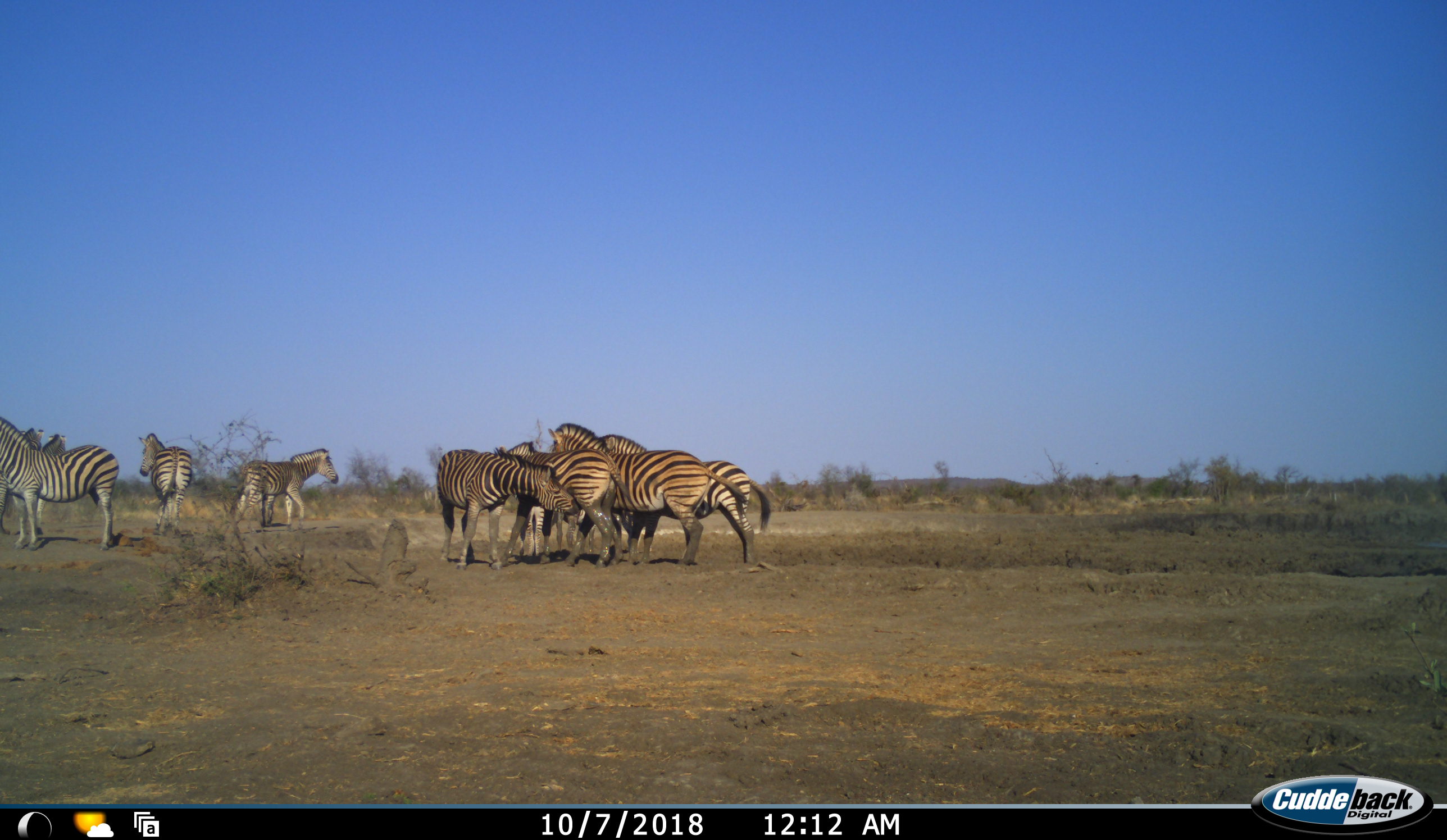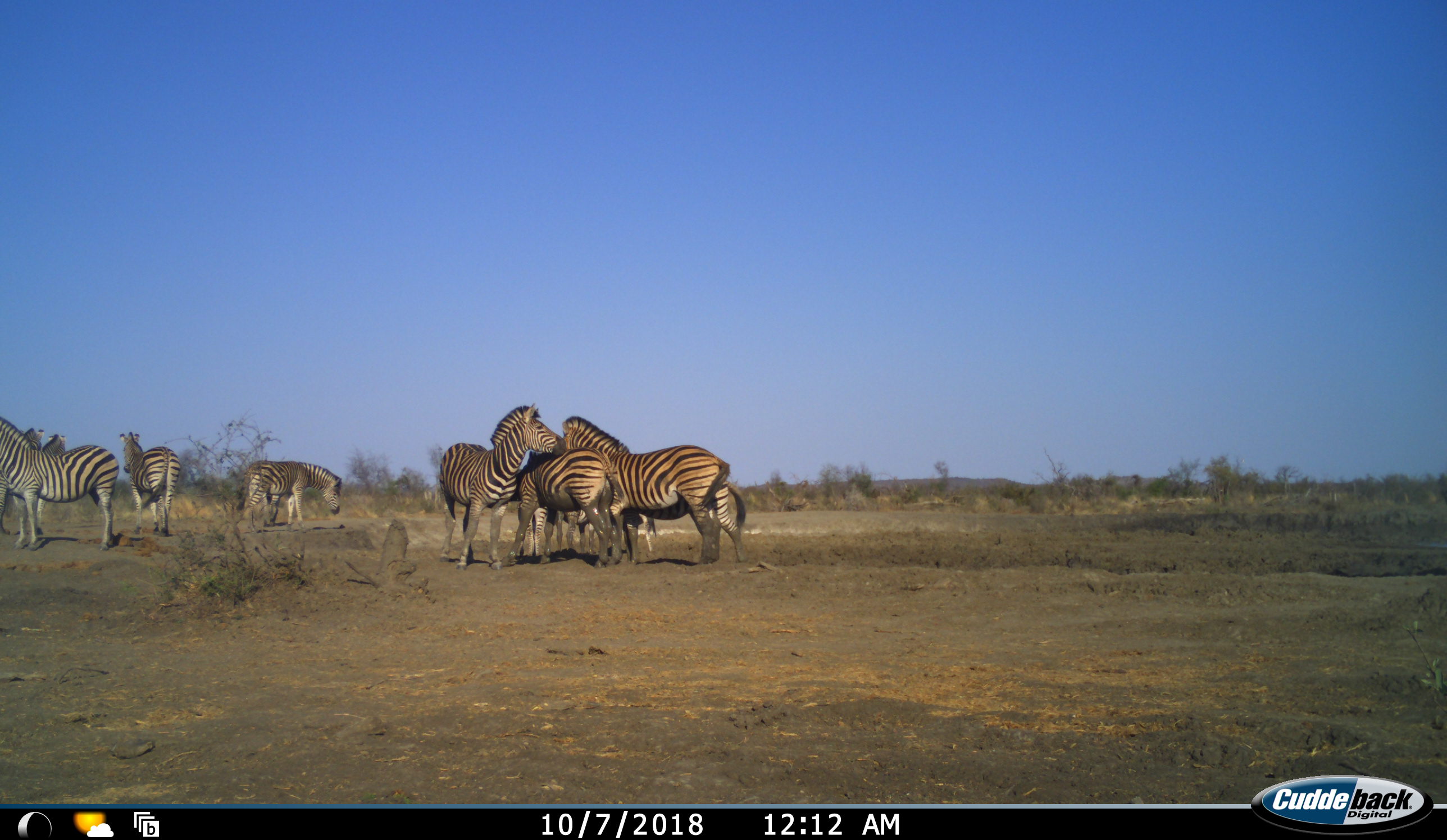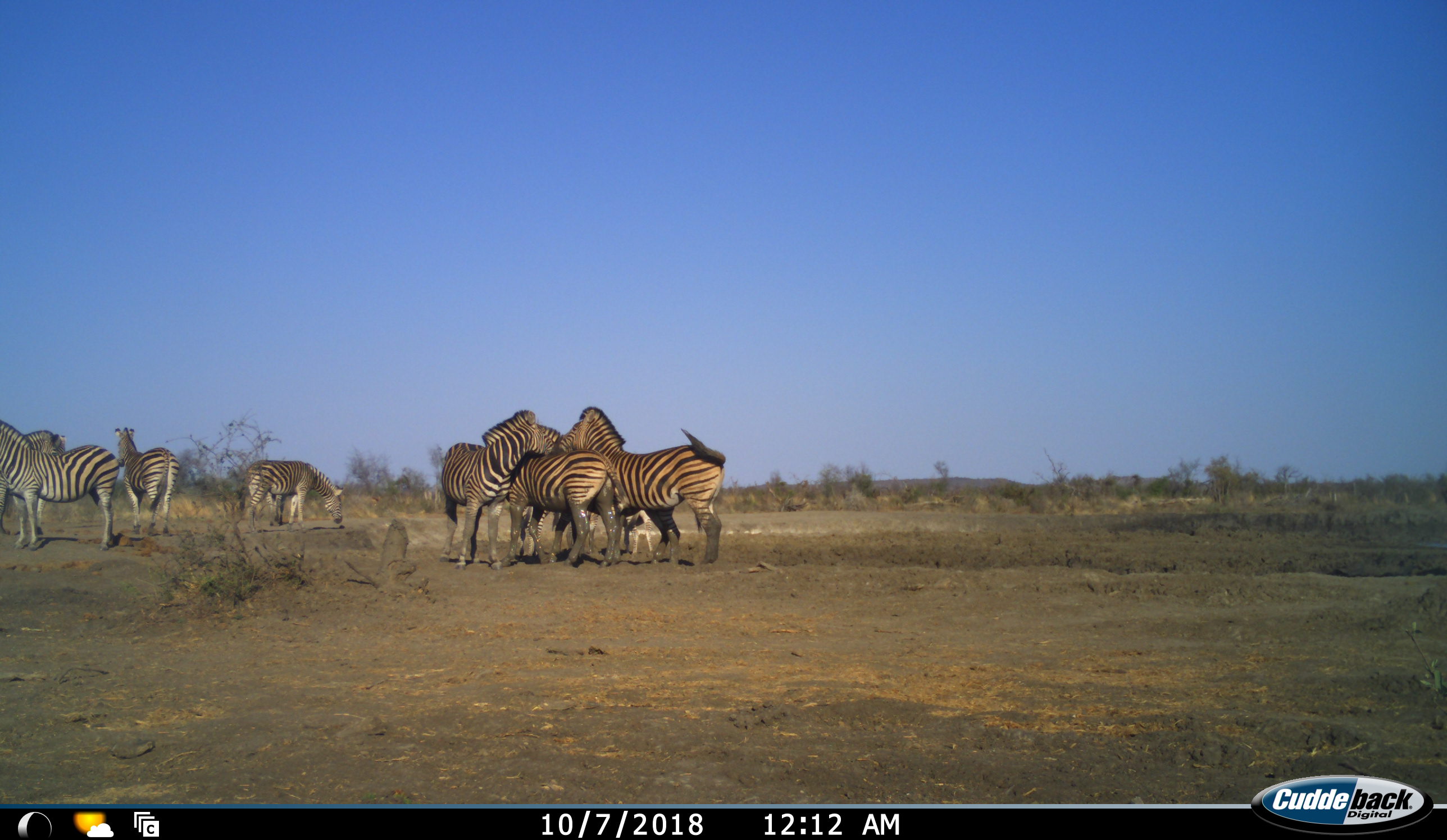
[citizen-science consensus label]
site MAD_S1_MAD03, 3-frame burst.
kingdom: Animalia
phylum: Chordata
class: Mammalia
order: Perissodactyla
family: Equidae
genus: Equus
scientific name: Equus quagga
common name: plains zebra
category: zebraplains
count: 11-50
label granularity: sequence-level